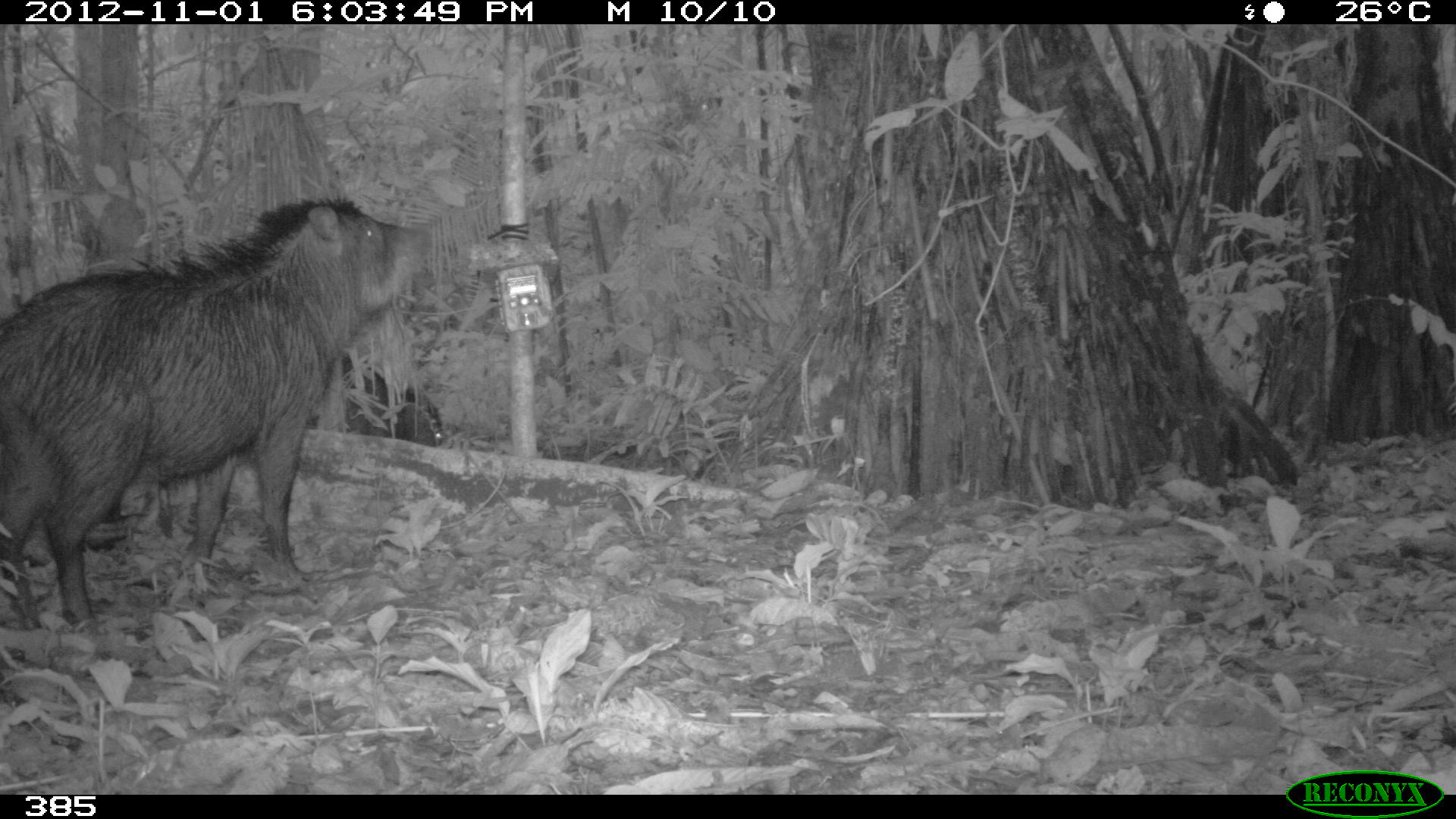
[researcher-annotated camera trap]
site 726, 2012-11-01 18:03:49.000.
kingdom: Animalia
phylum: Chordata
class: Mammalia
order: Artiodactyla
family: Tayassuidae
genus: Tayassu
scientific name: Tayassu pecari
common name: white-lipped peccary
Tayassu pecari (white-lipped peccary).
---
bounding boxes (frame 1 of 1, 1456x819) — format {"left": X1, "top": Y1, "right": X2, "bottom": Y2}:
tayassu pecari: {"left": 0, "top": 191, "right": 456, "bottom": 633}; {"left": 308, "top": 352, "right": 444, "bottom": 450}